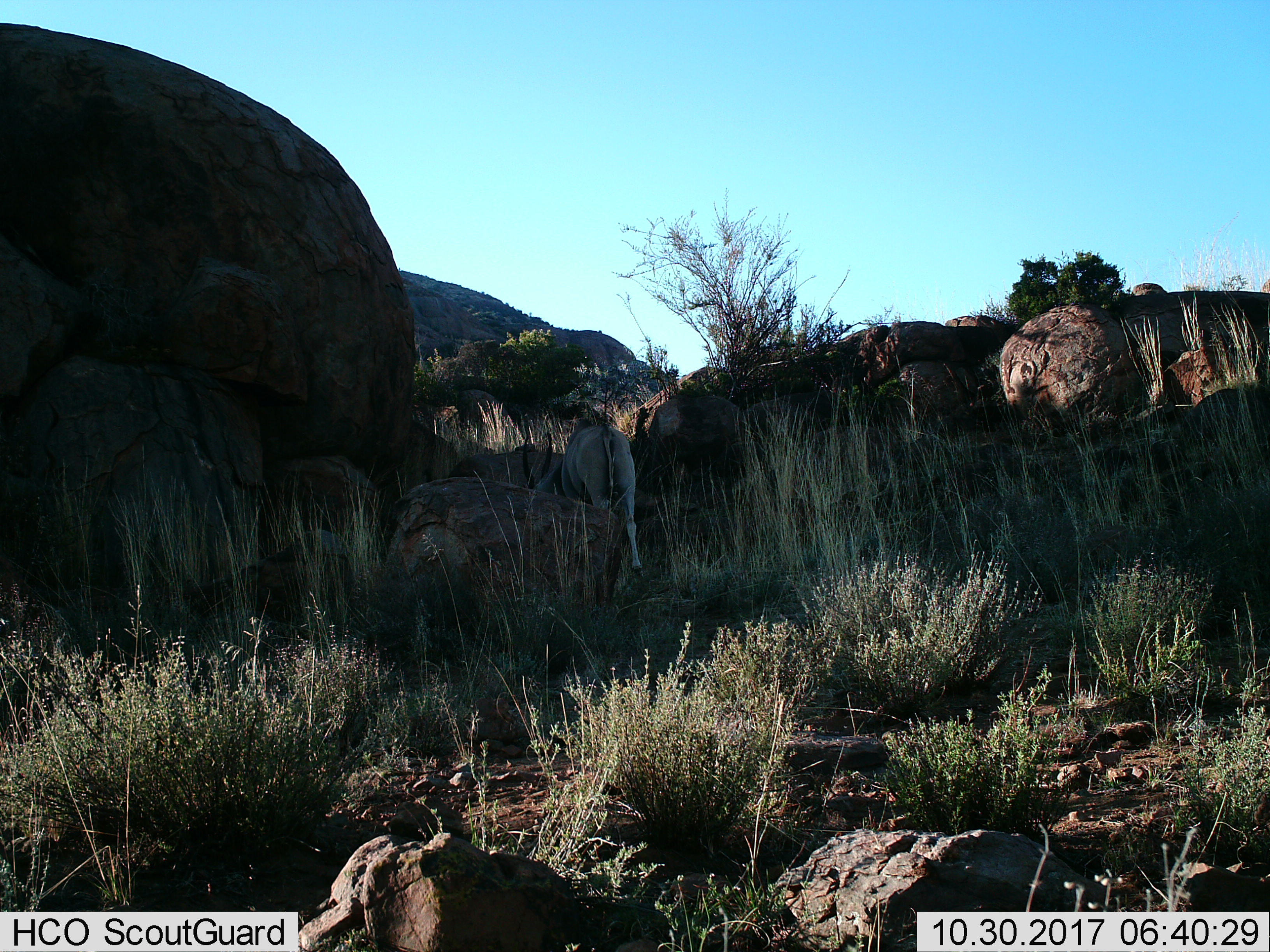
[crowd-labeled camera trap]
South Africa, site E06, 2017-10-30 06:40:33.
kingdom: Animalia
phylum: Chordata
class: Mammalia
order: Artiodactyla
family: Bovidae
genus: Tragelaphus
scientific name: Tragelaphus oryx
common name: eland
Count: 1.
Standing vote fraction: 29%.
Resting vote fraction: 0%.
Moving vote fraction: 43%.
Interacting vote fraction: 0%.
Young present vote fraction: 0%.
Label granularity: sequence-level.